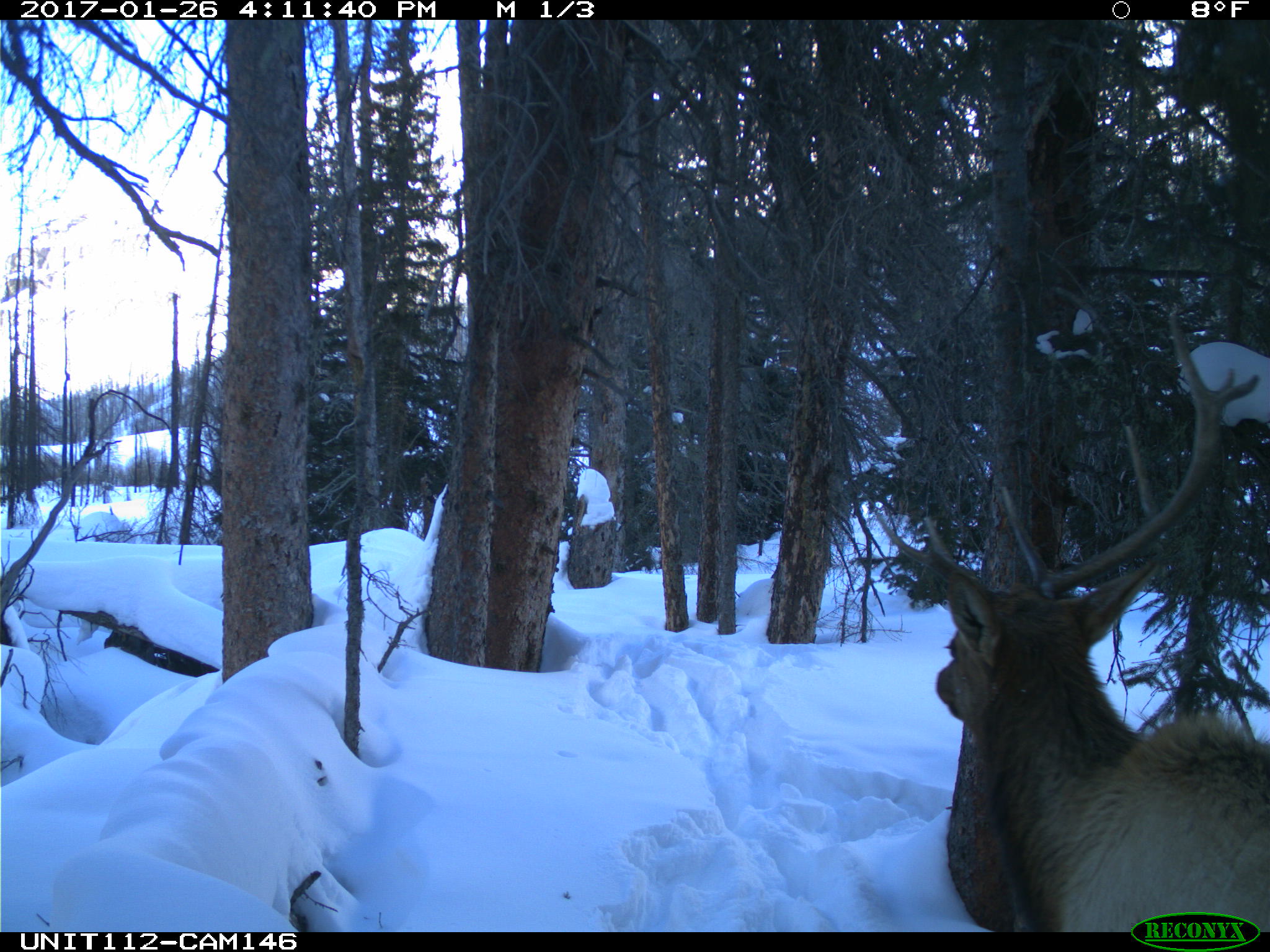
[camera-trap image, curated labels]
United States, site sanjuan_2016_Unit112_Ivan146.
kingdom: Animalia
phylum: Chordata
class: Mammalia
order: Artiodactyla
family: Cervidae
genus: Cervus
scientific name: Cervus elaphus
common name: red deer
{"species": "Cervus elaphus (red deer)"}